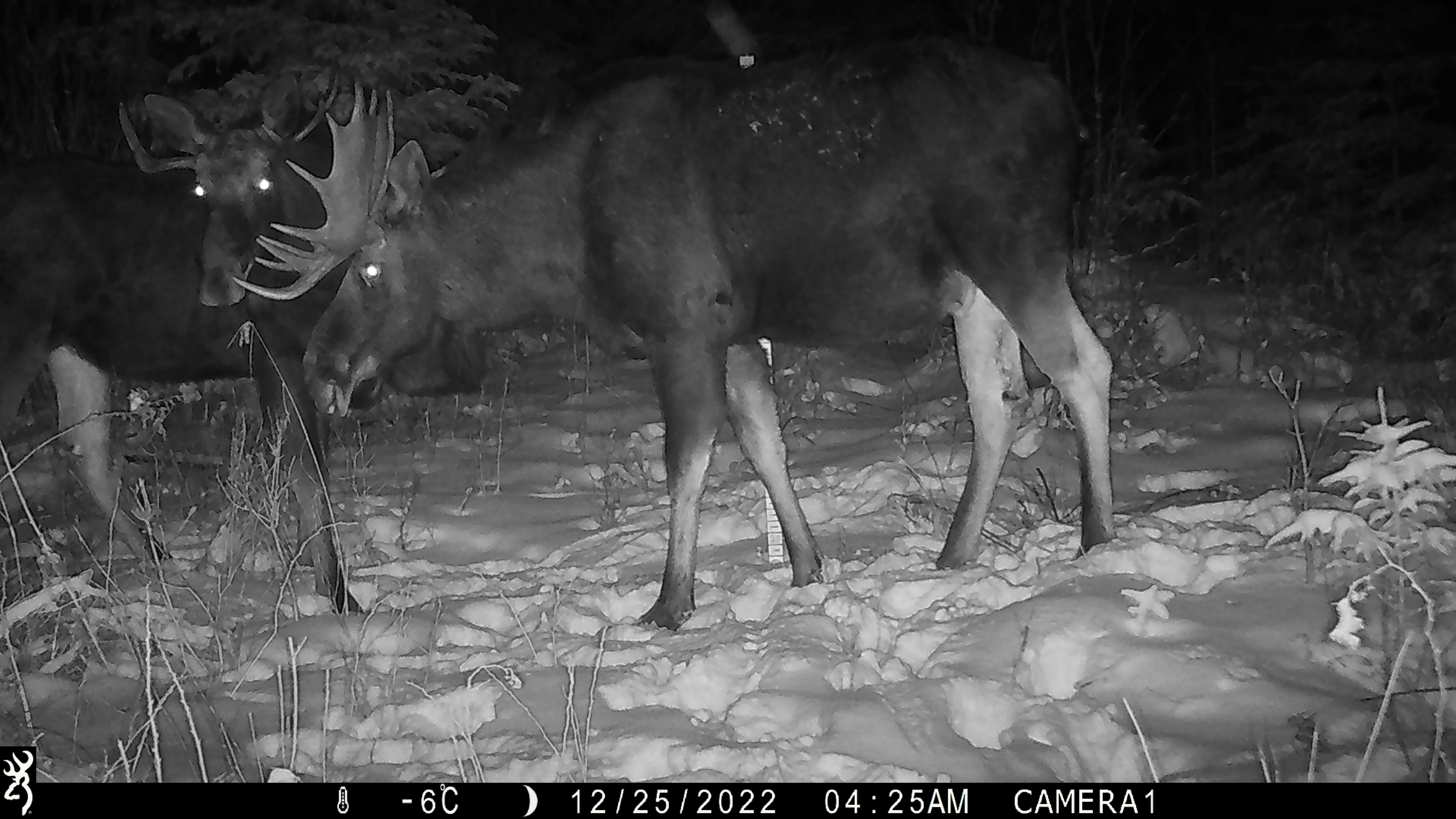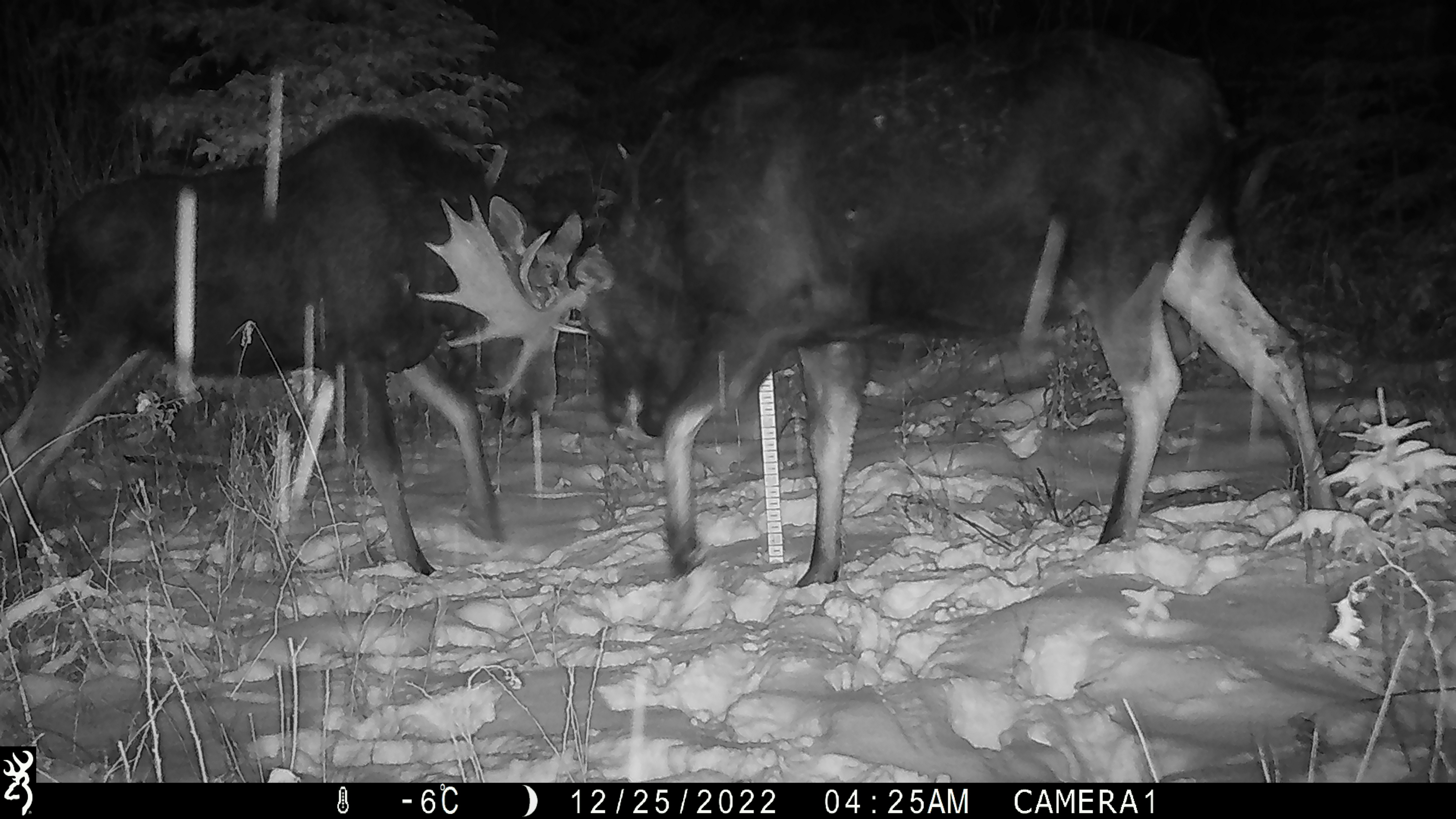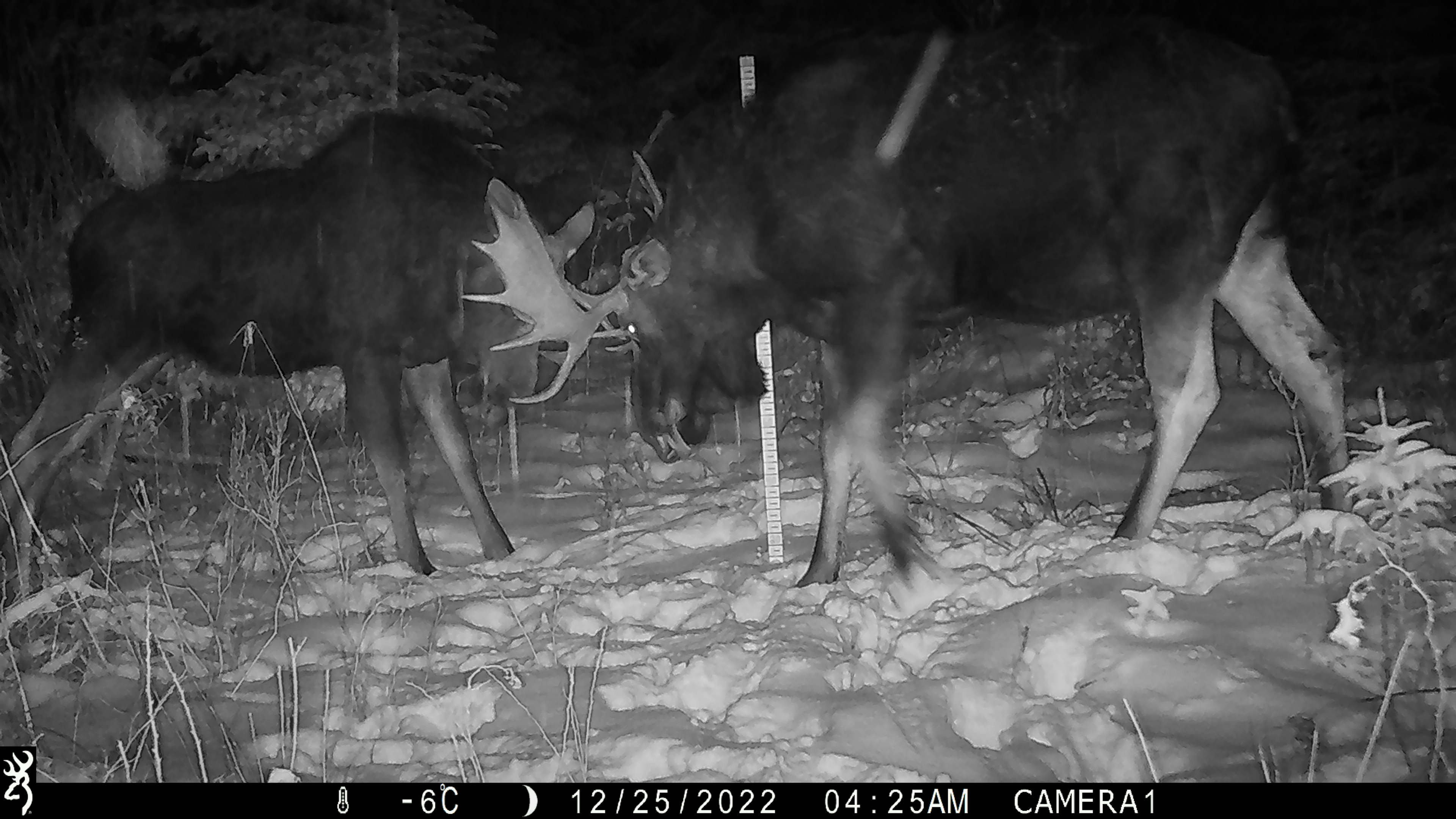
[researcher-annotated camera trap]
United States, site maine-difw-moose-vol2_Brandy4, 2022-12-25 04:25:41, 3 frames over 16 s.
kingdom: Animalia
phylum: Chordata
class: Mammalia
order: Artiodactyla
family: Cervidae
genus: Alces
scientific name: Alces alces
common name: moose